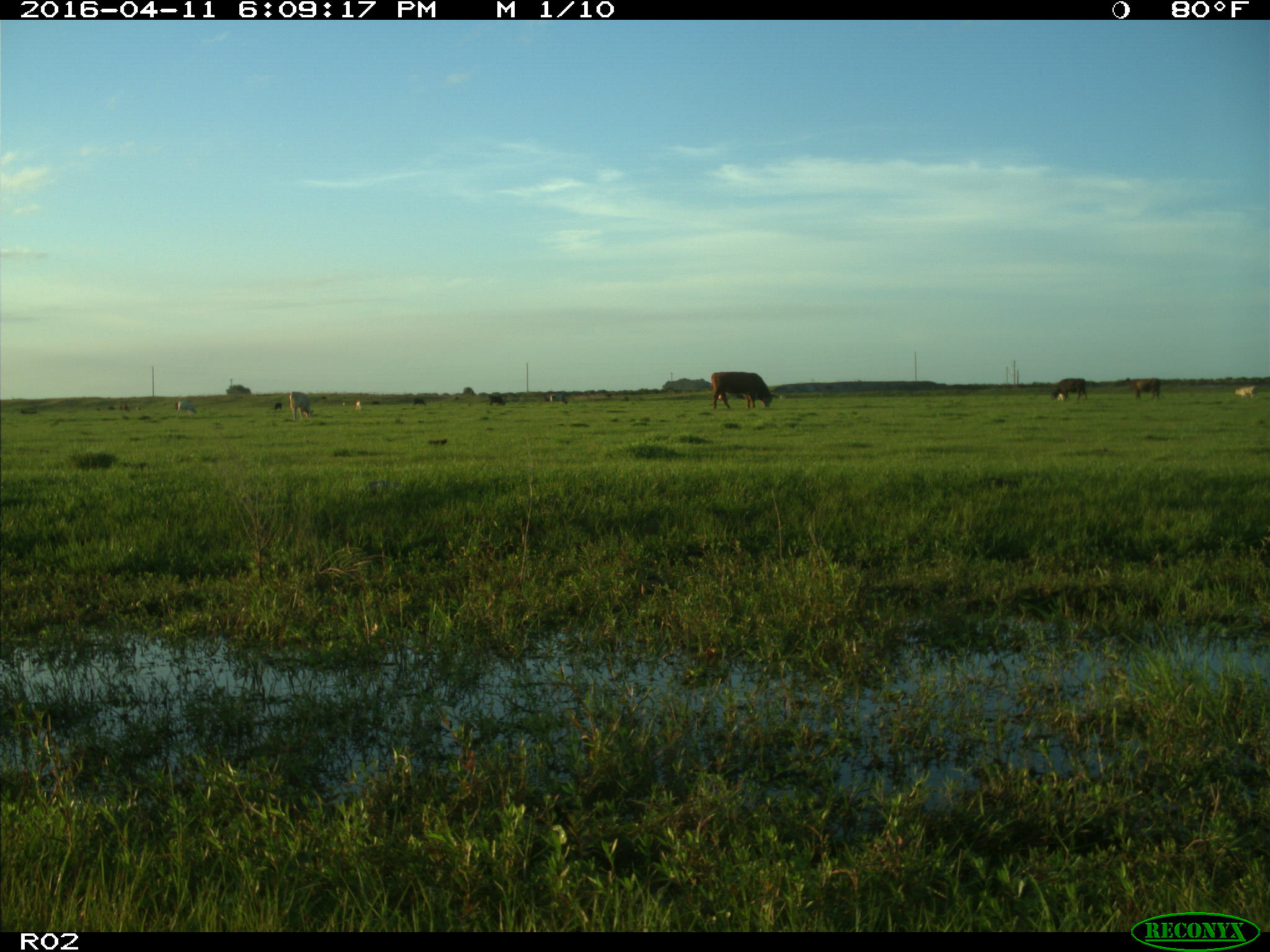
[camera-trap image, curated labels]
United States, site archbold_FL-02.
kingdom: Animalia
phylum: Chordata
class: Mammalia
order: Artiodactyla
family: Bovidae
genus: Bos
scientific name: Bos taurus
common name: domestic cow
Bos taurus (domestic cow).